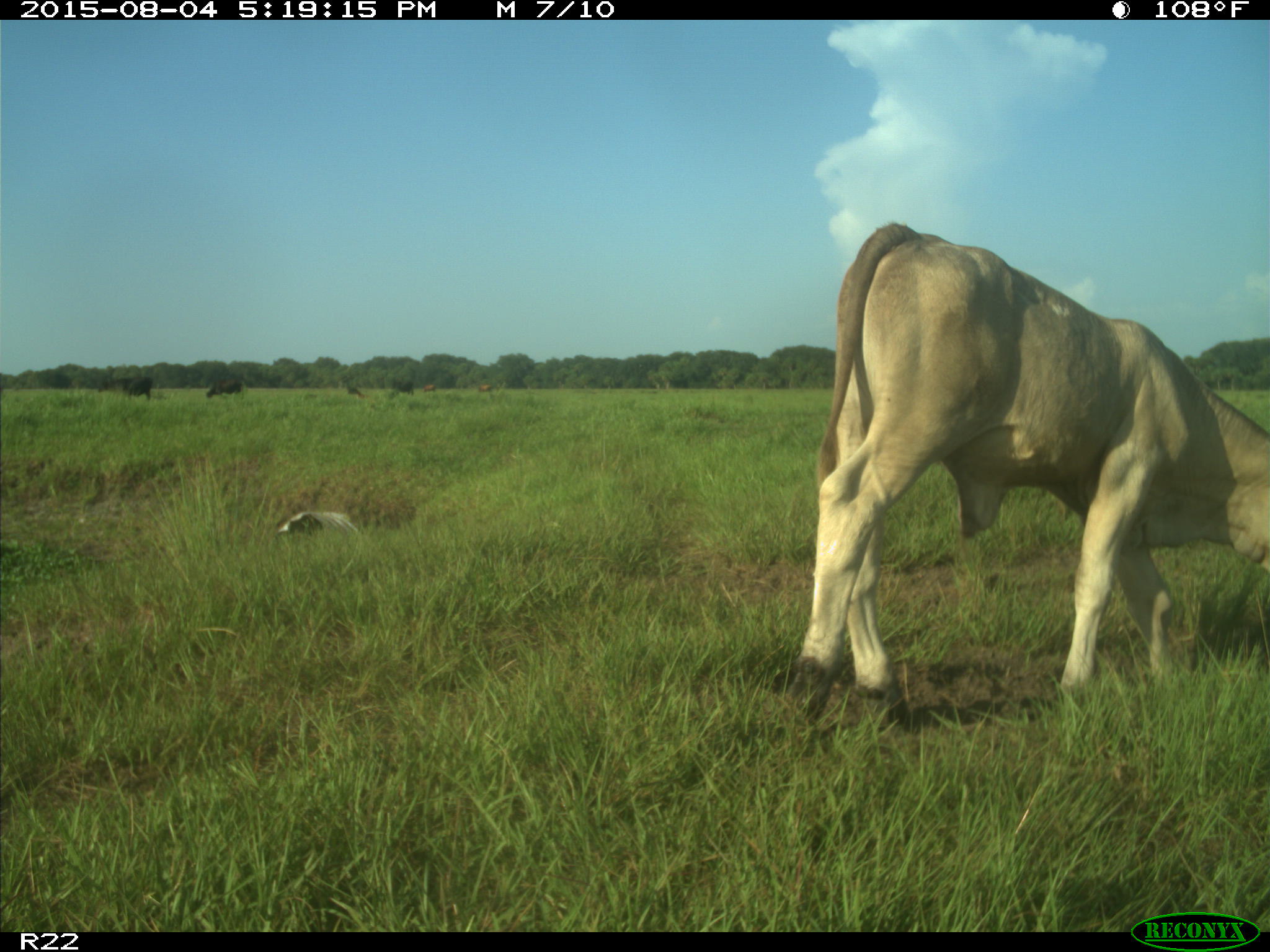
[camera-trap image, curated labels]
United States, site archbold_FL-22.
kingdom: Animalia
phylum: Chordata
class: Mammalia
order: Artiodactyla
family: Bovidae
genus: Bos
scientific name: Bos taurus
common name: domestic cow